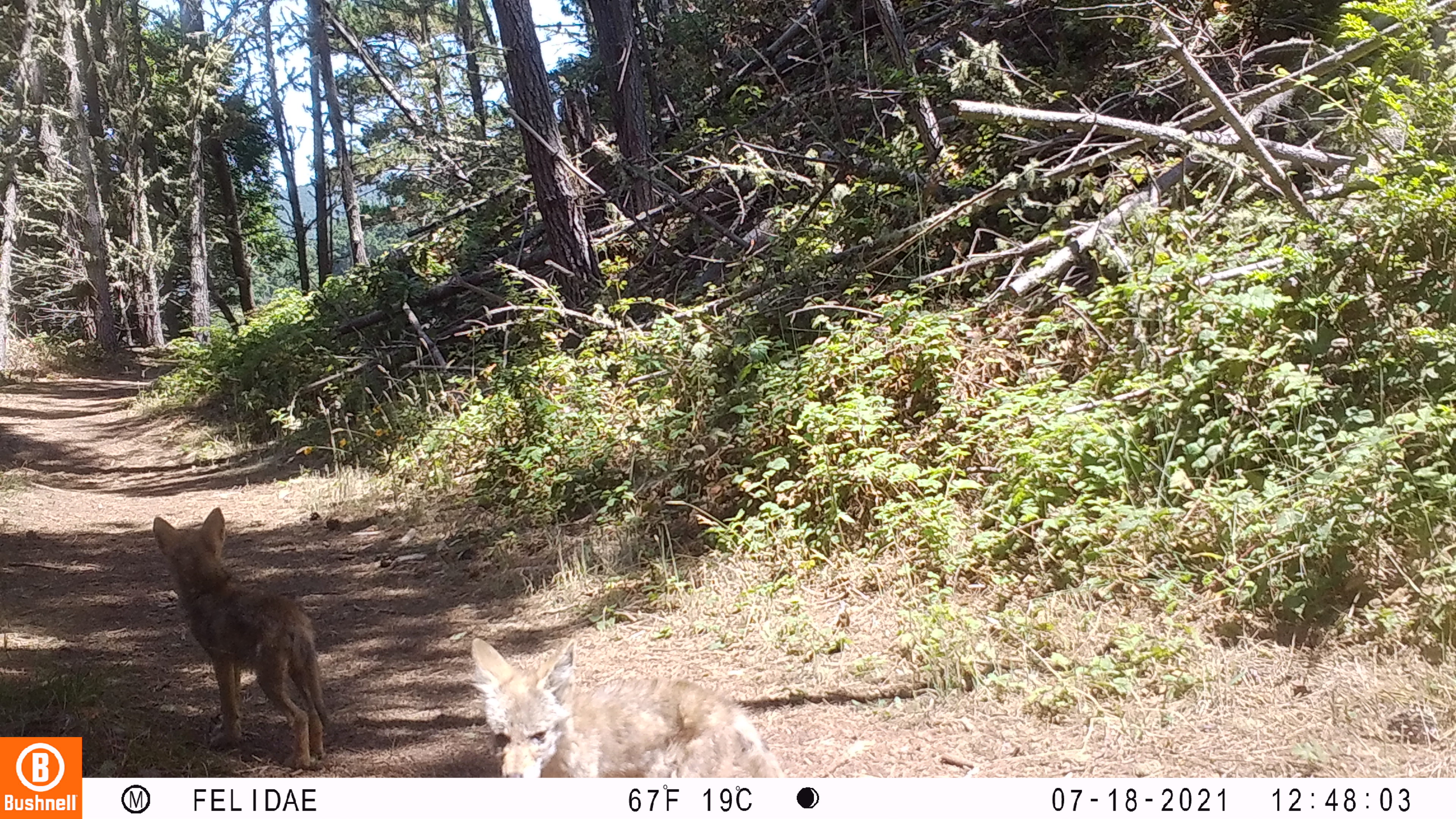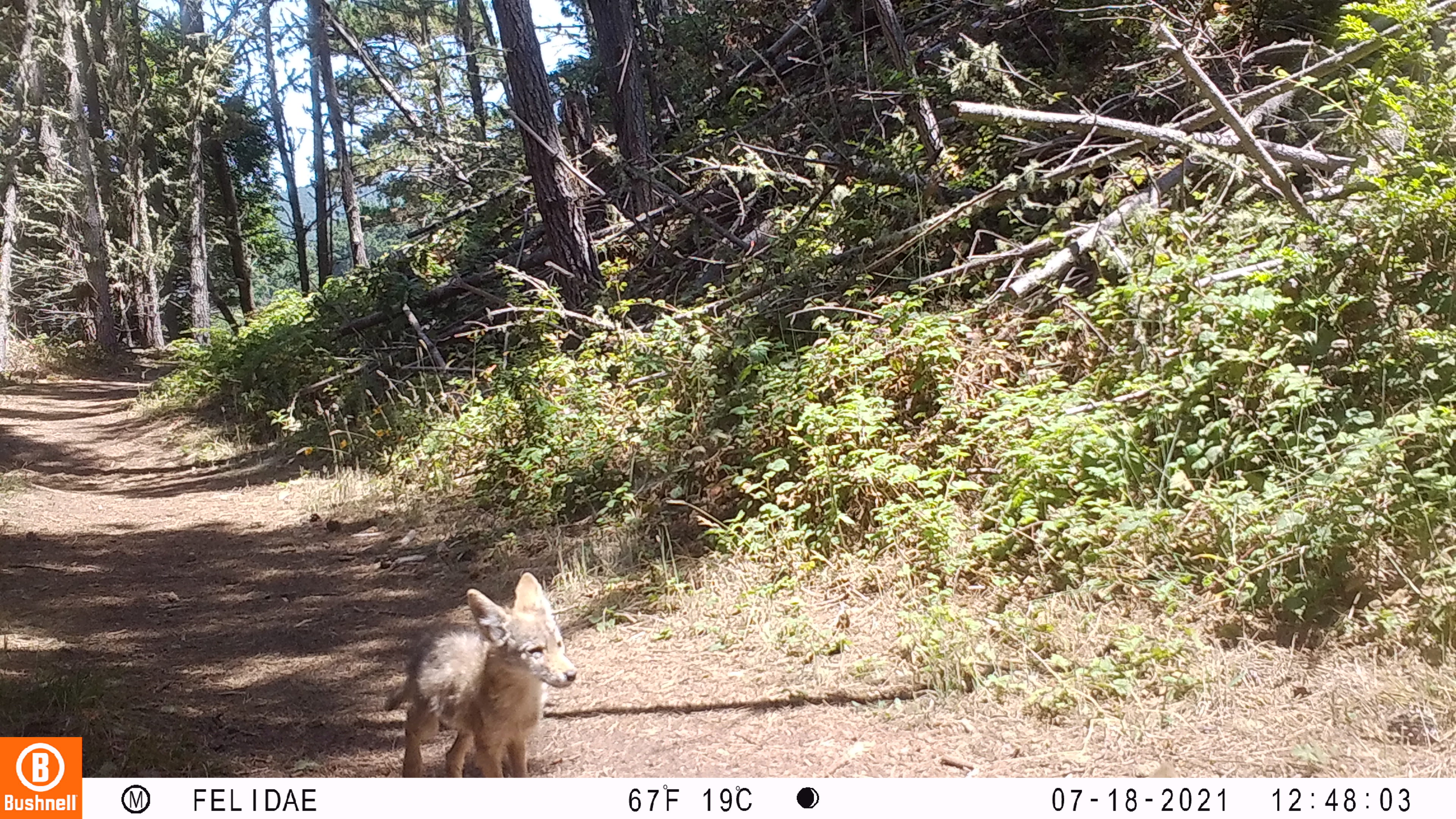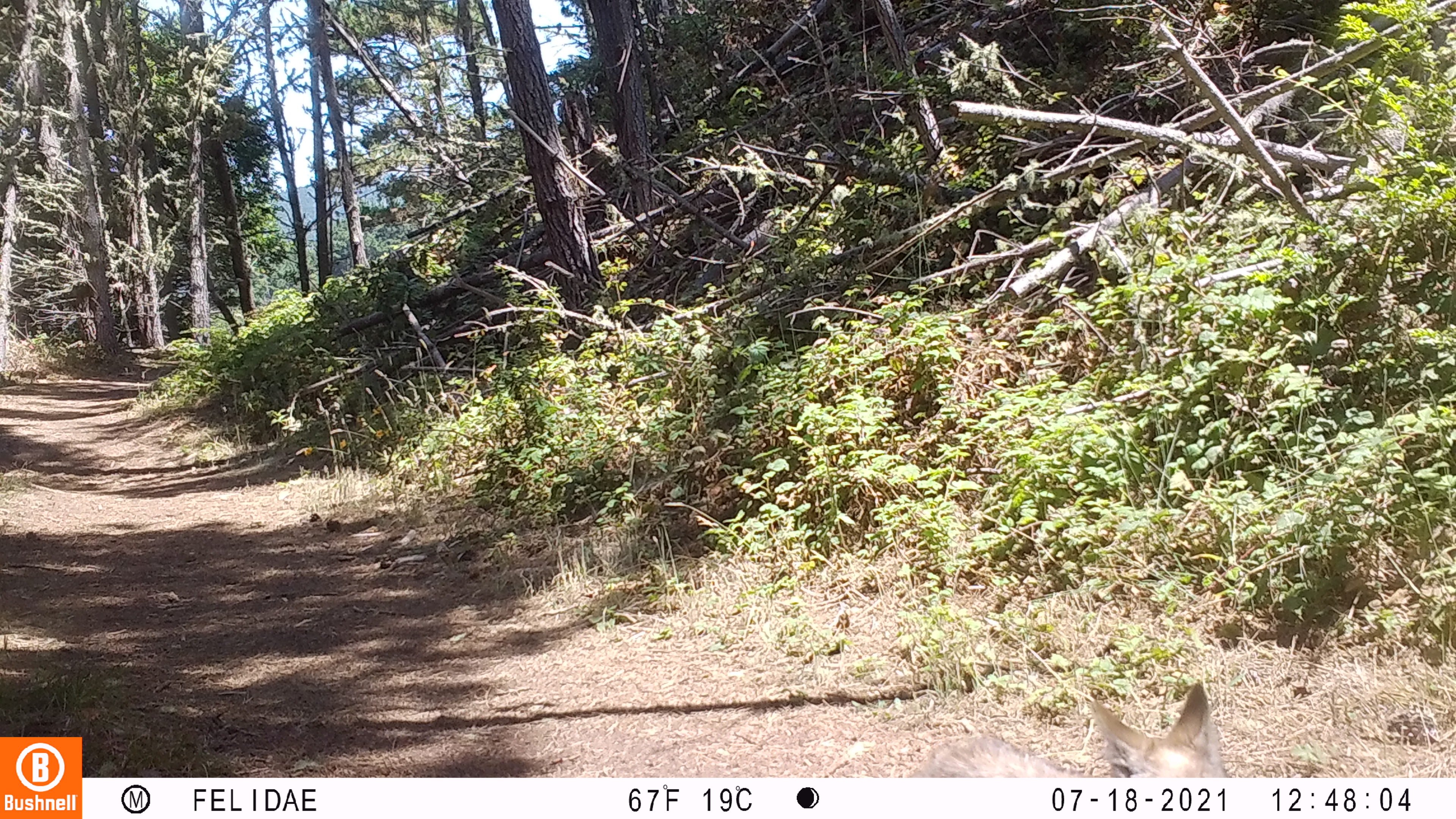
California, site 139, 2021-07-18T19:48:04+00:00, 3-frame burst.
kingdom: Animalia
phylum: Chordata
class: Mammalia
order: Carnivora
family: Canidae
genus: Canis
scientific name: Canis latrans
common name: coyote